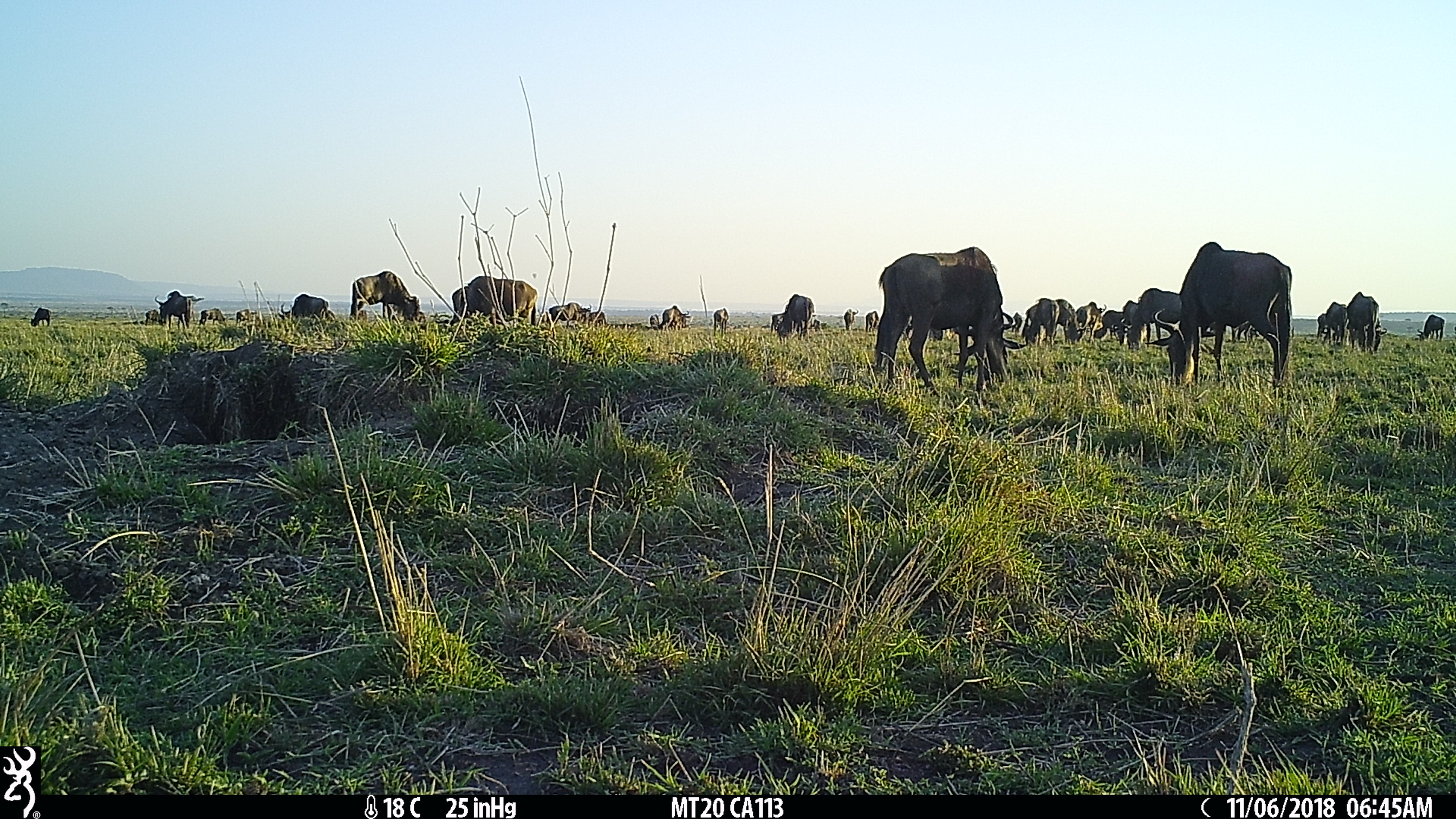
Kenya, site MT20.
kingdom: Animalia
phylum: Chordata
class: Mammalia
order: Artiodactyla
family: Bovidae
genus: Connochaetes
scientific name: Connochaetes taurinus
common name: blue wildebeest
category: wildebeest